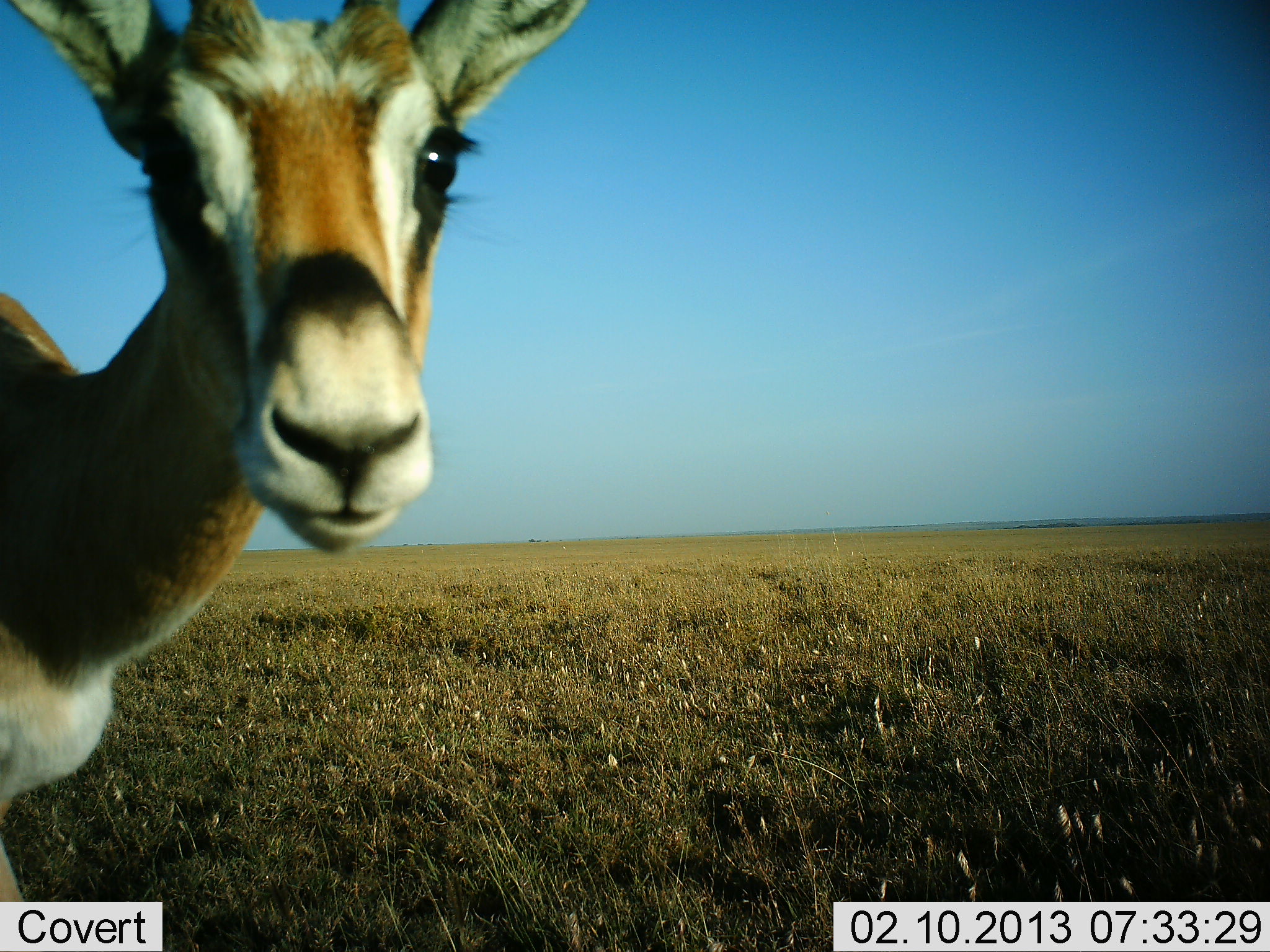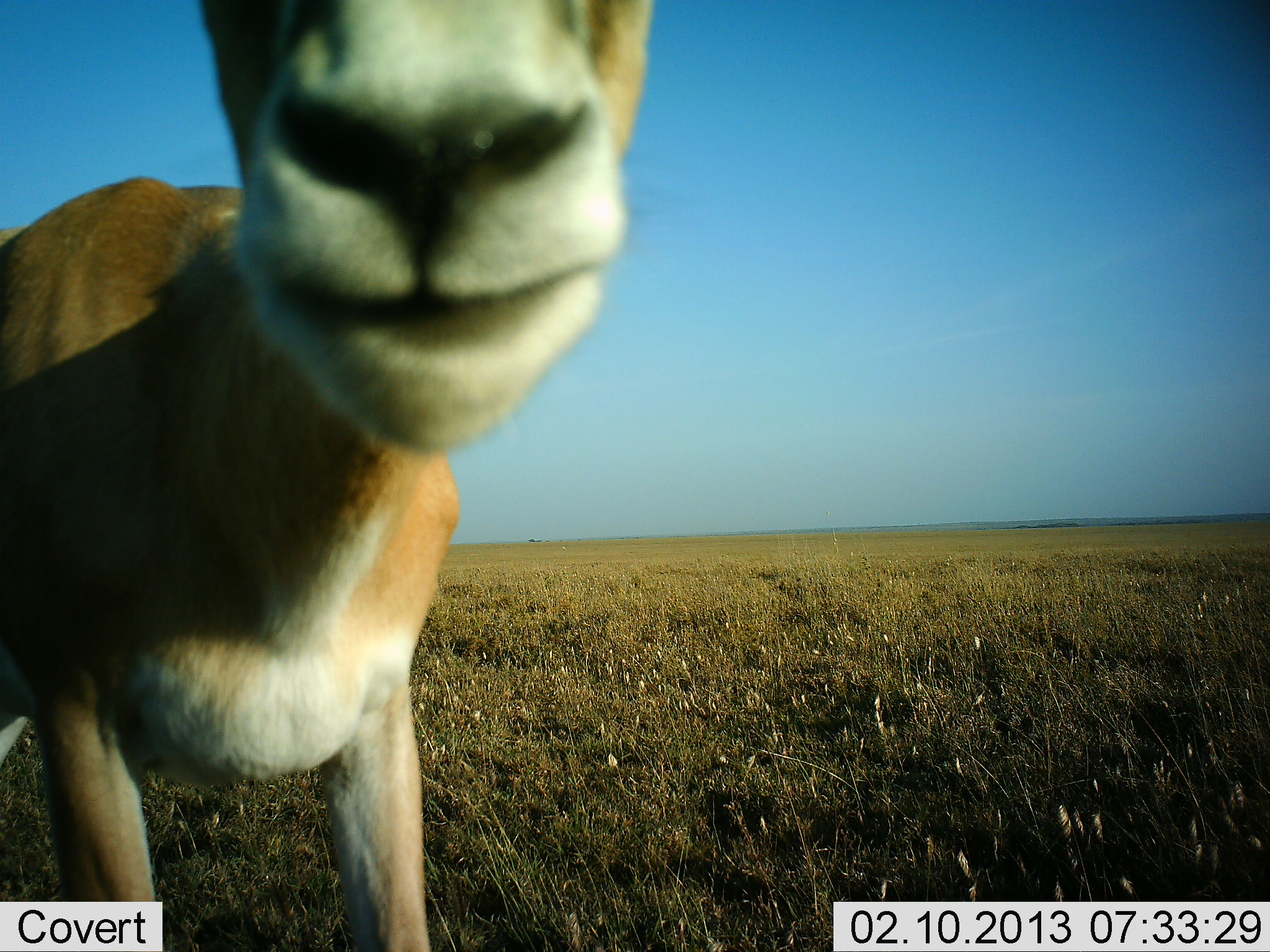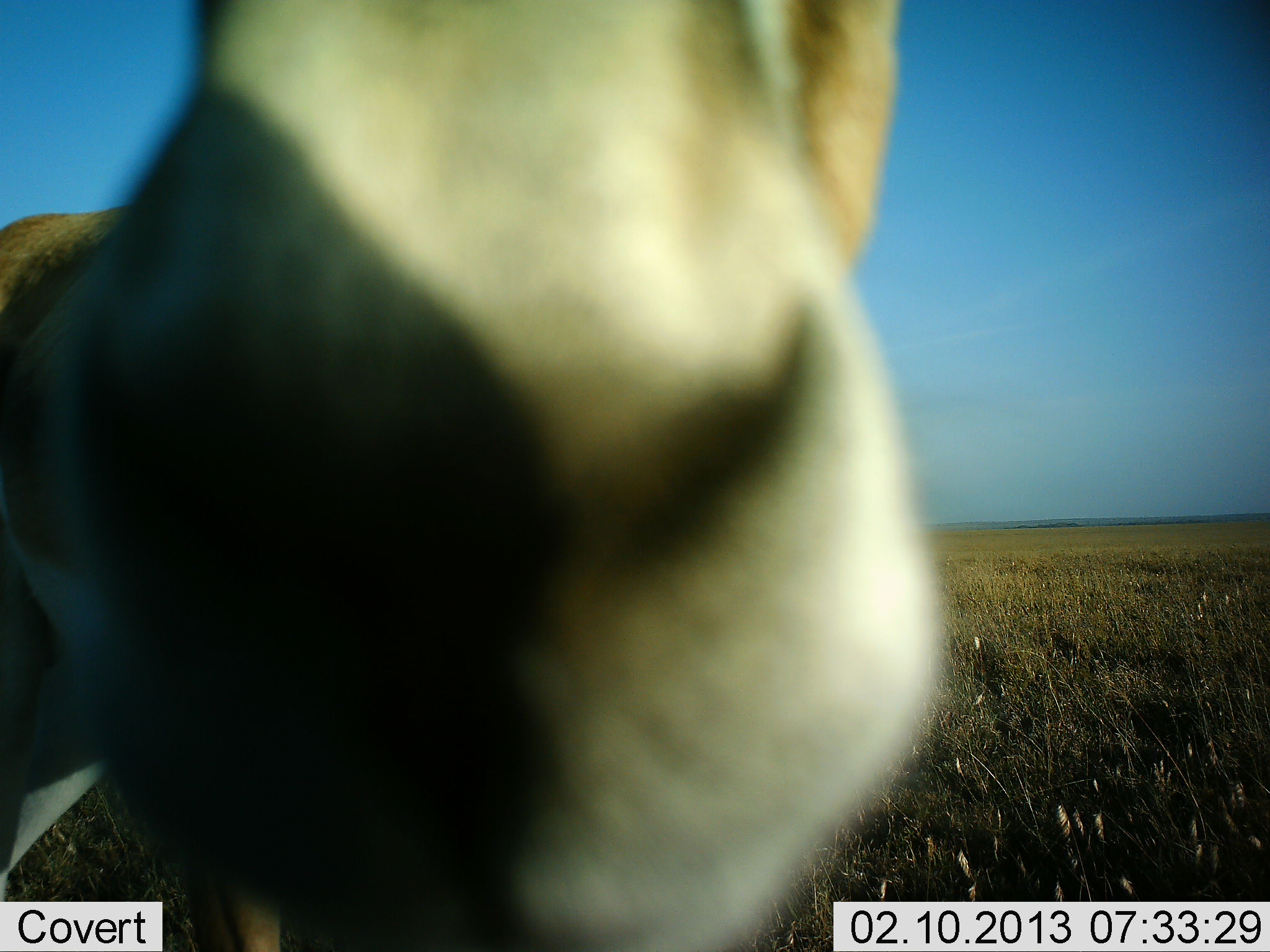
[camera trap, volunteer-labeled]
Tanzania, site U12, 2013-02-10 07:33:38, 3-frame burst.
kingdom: Animalia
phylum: Chordata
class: Mammalia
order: Artiodactyla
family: Bovidae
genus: Nanger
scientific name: Nanger granti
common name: grant's gazelle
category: gazellegrants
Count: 1.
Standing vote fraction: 53%.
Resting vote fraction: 0%.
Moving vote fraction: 41%.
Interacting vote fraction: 18%.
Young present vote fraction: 6%.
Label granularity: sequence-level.